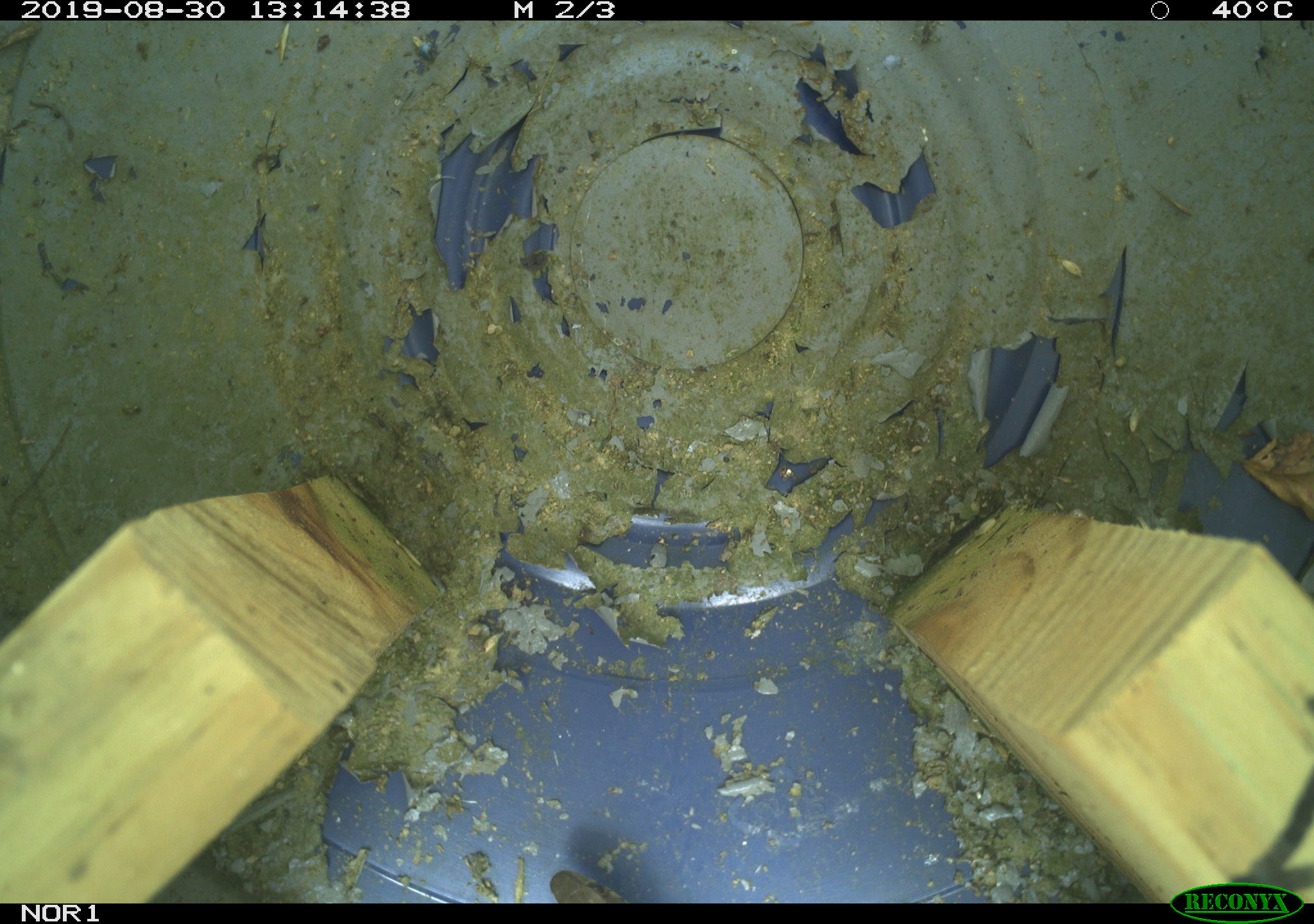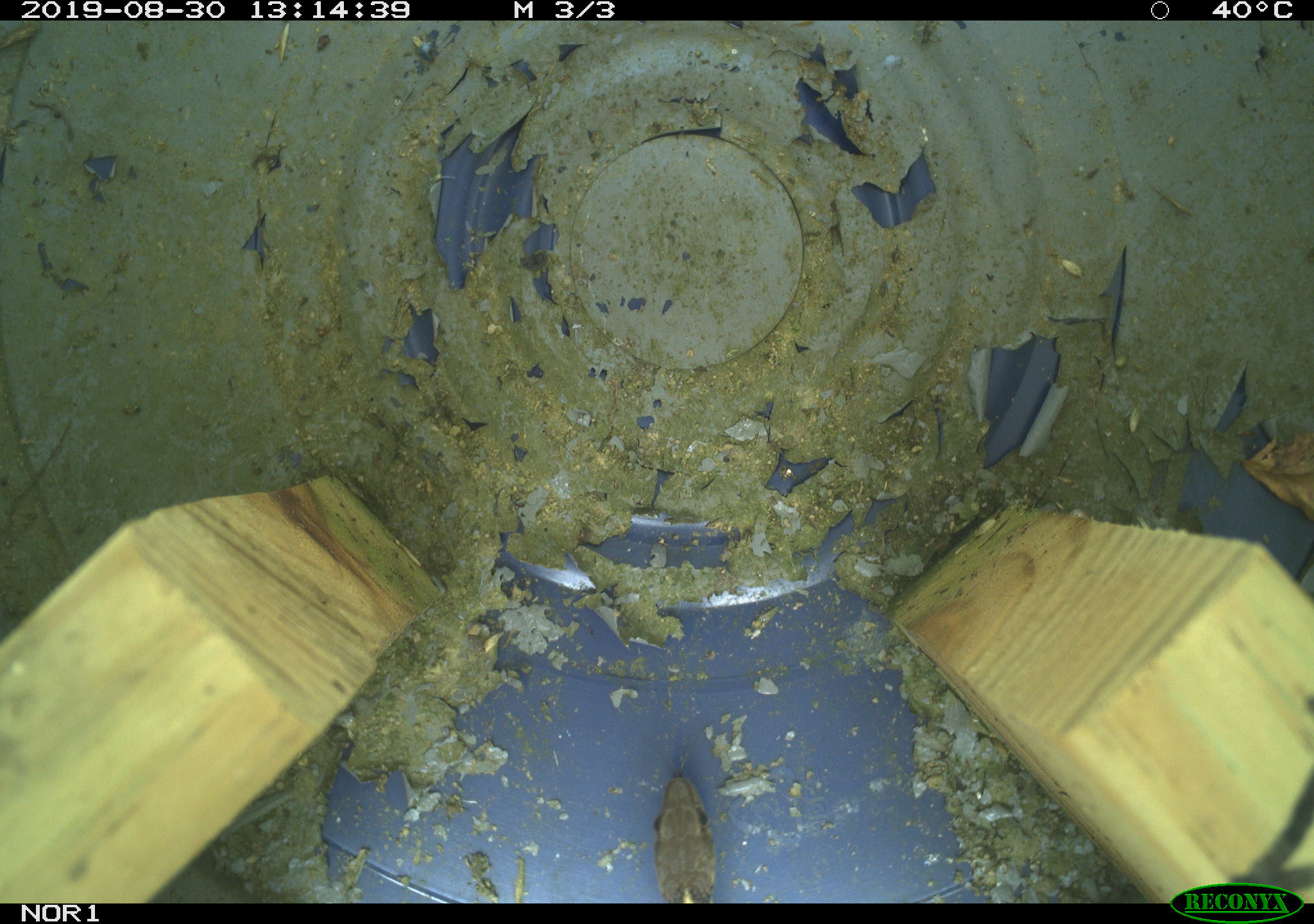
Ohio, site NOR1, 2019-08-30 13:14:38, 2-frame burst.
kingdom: Animalia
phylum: Chordata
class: Reptilia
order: Squamata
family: Colubridae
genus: Thamnophis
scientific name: Thamnophis sirtalis sirtalis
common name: eastern gartersnake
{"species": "eastern gartersnake (Thamnophis sirtalis sirtalis)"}